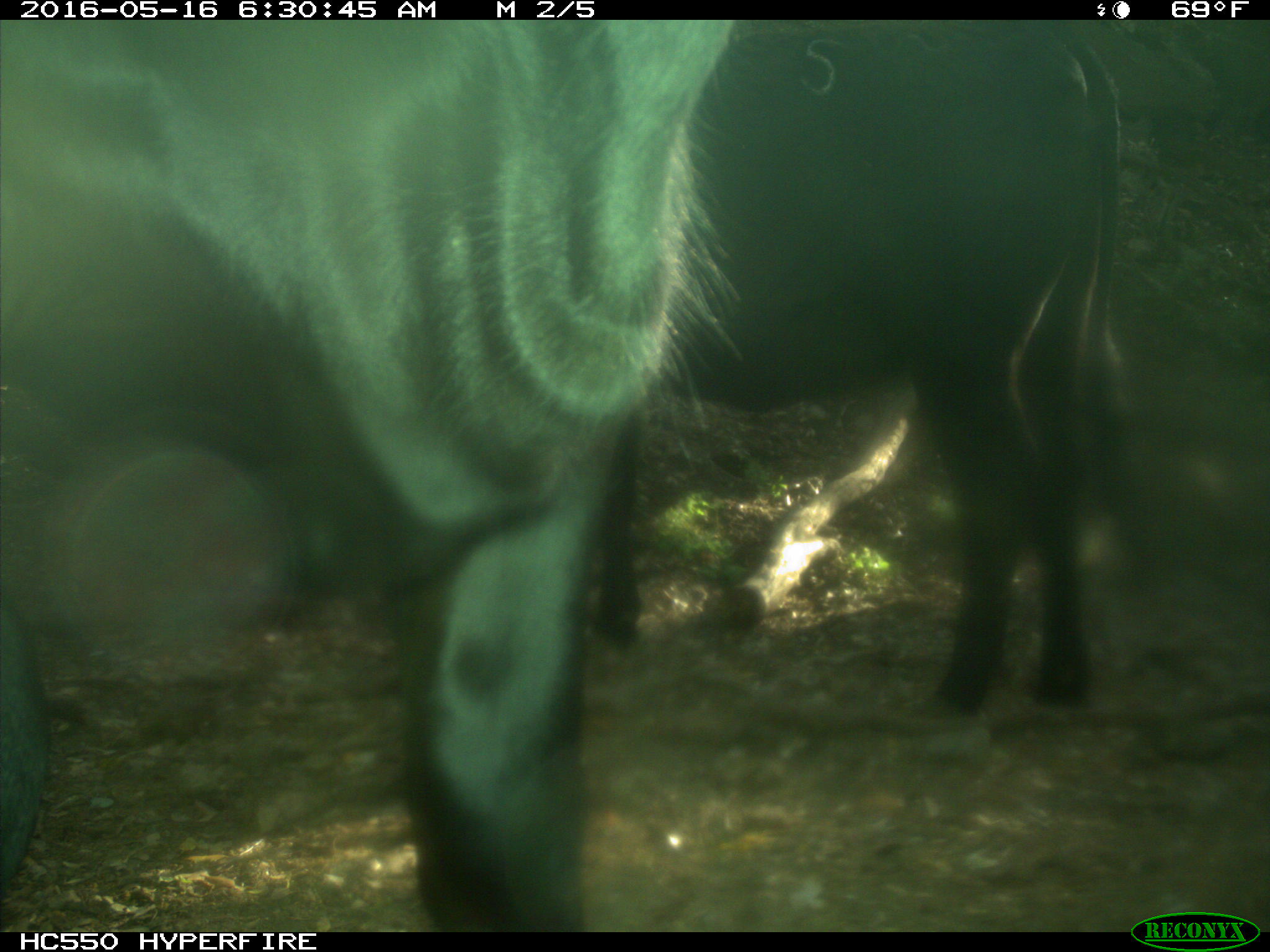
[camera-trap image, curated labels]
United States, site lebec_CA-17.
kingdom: Animalia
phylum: Chordata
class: Mammalia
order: Artiodactyla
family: Bovidae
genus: Bos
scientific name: Bos taurus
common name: domestic cow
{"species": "Bos taurus (domestic cow)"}